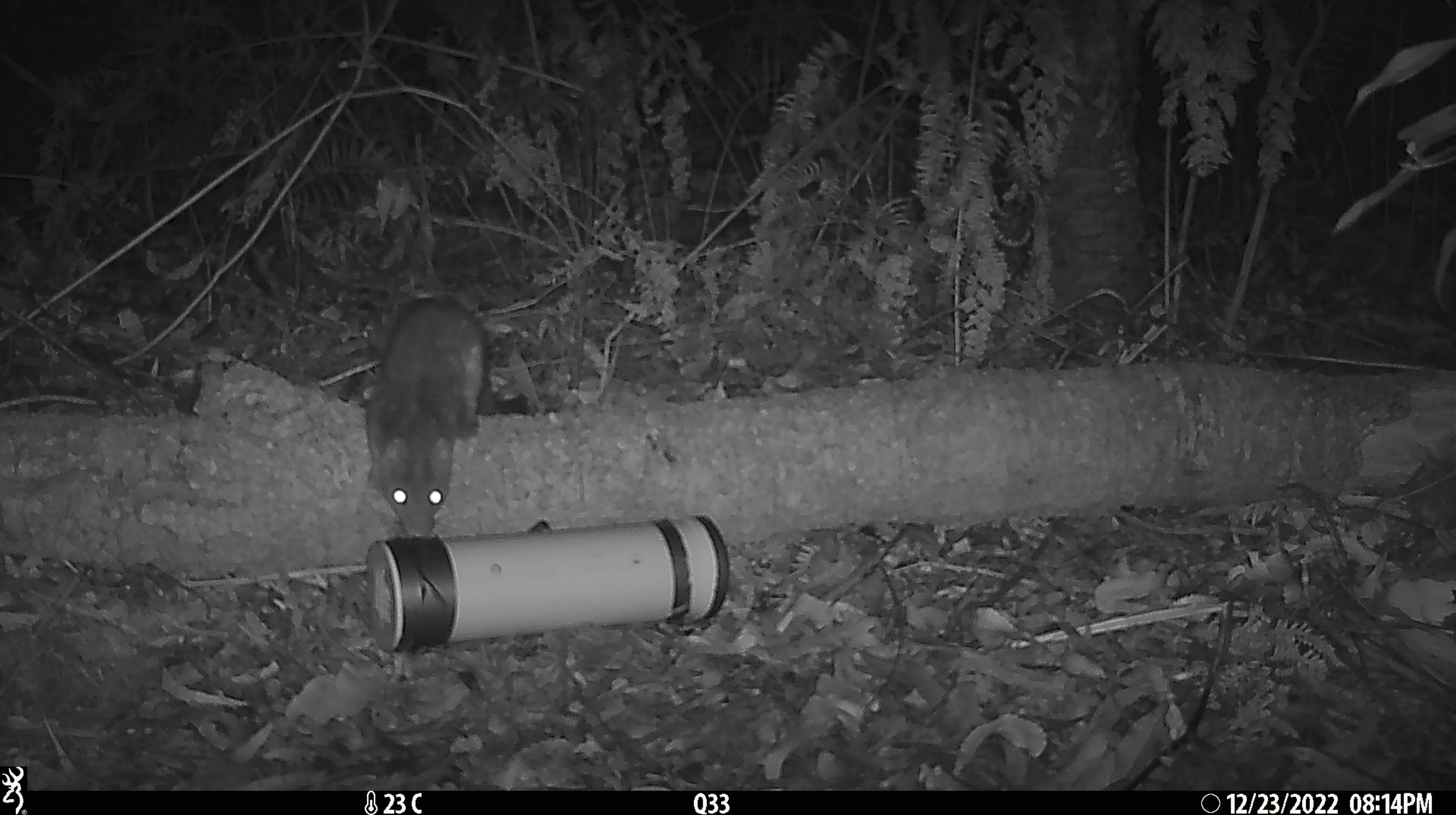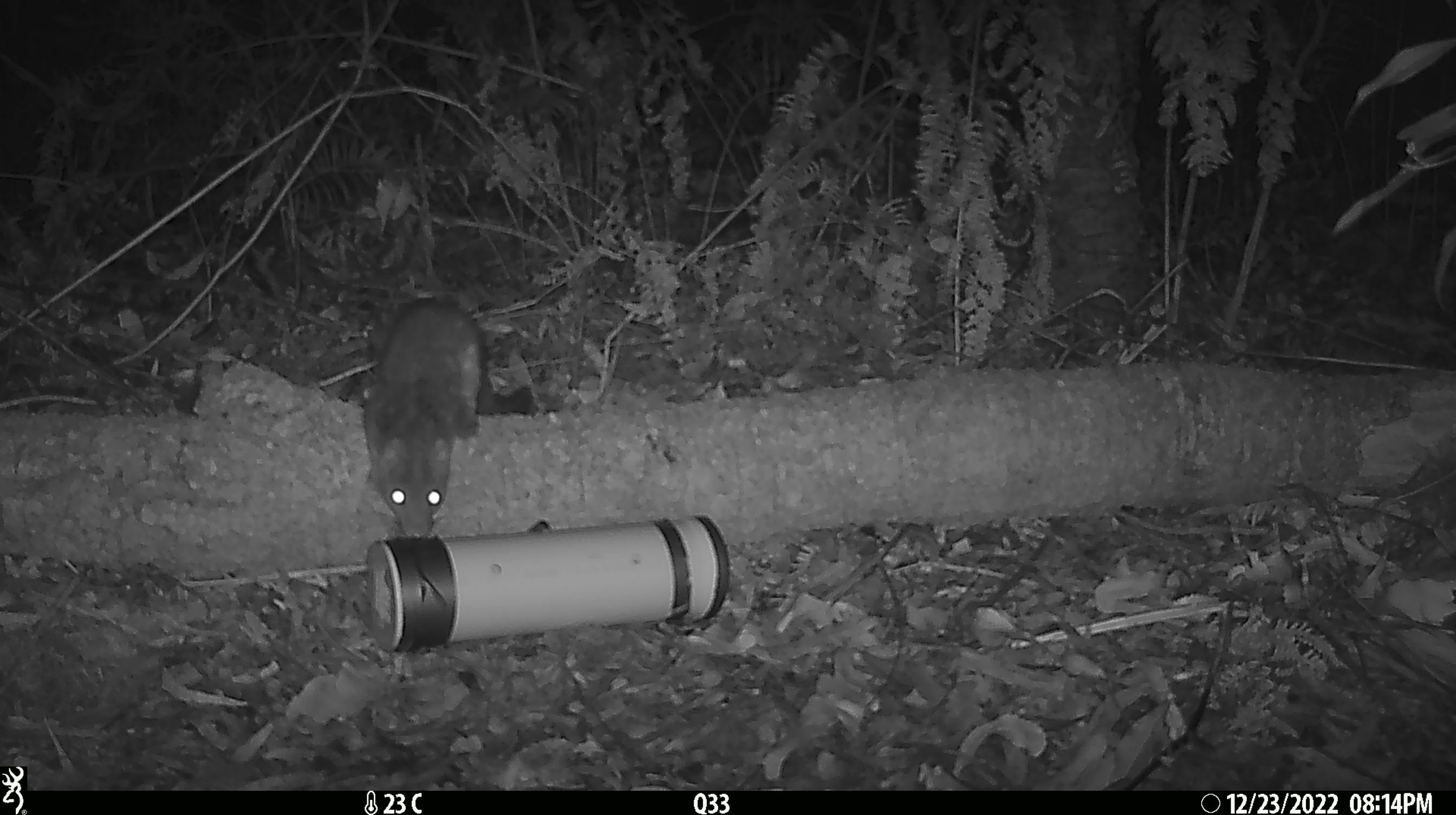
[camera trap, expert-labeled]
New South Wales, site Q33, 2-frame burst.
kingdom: Animalia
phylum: Chordata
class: Mammalia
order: Dasyuromorphia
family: Dasyuridae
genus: Dasyurus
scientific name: Dasyurus maculatus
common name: spotted-tailed quoll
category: quoll